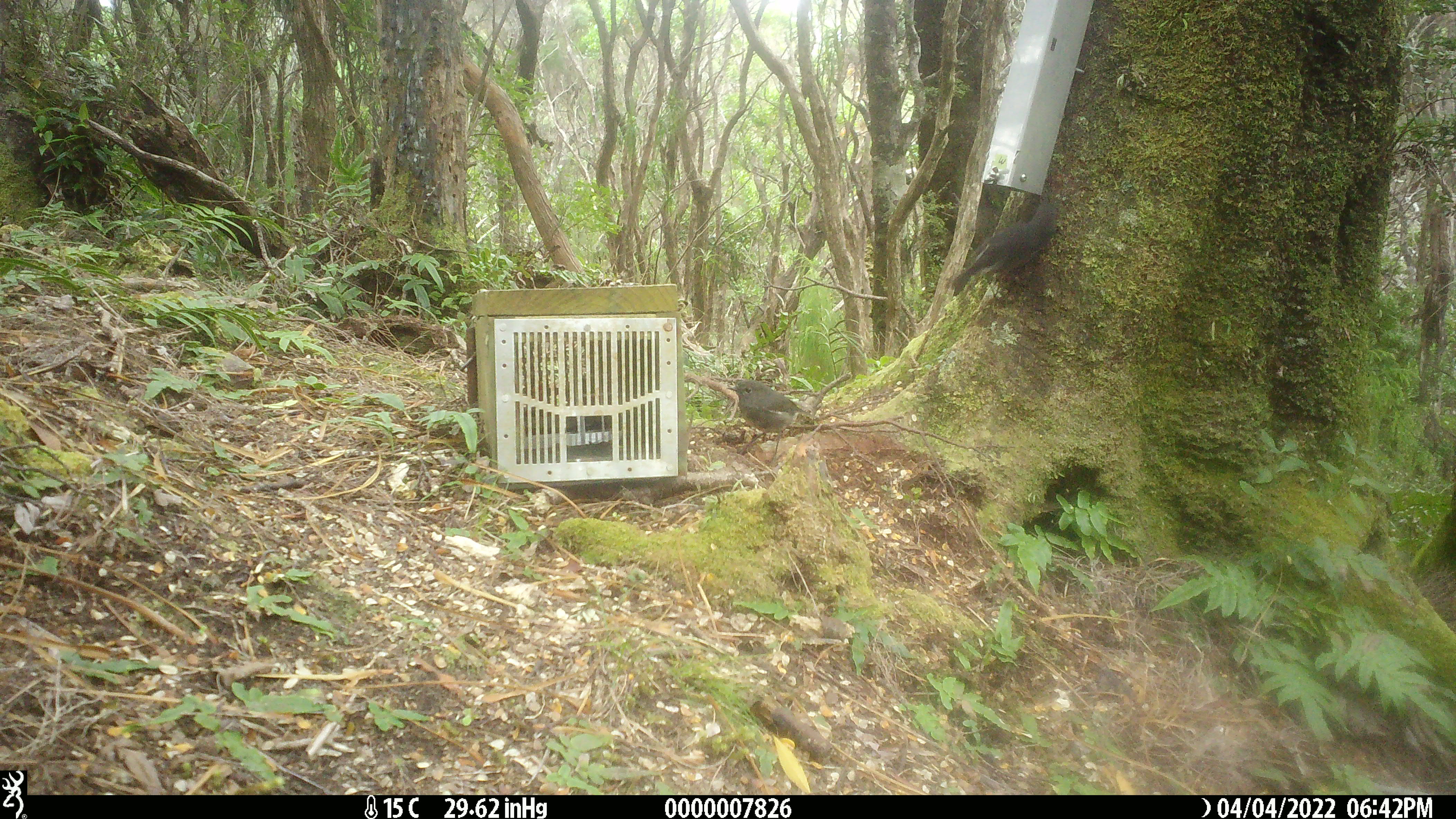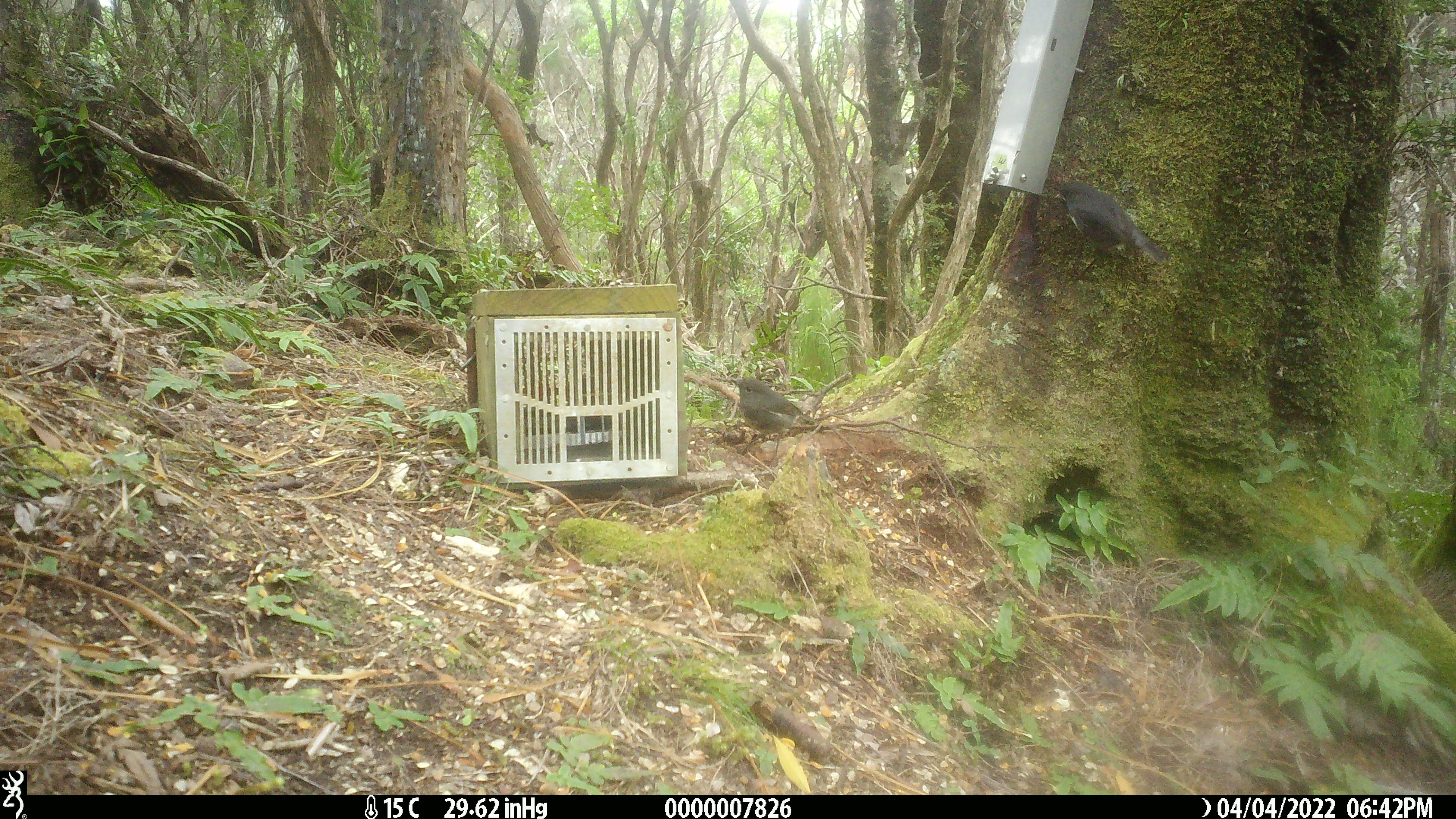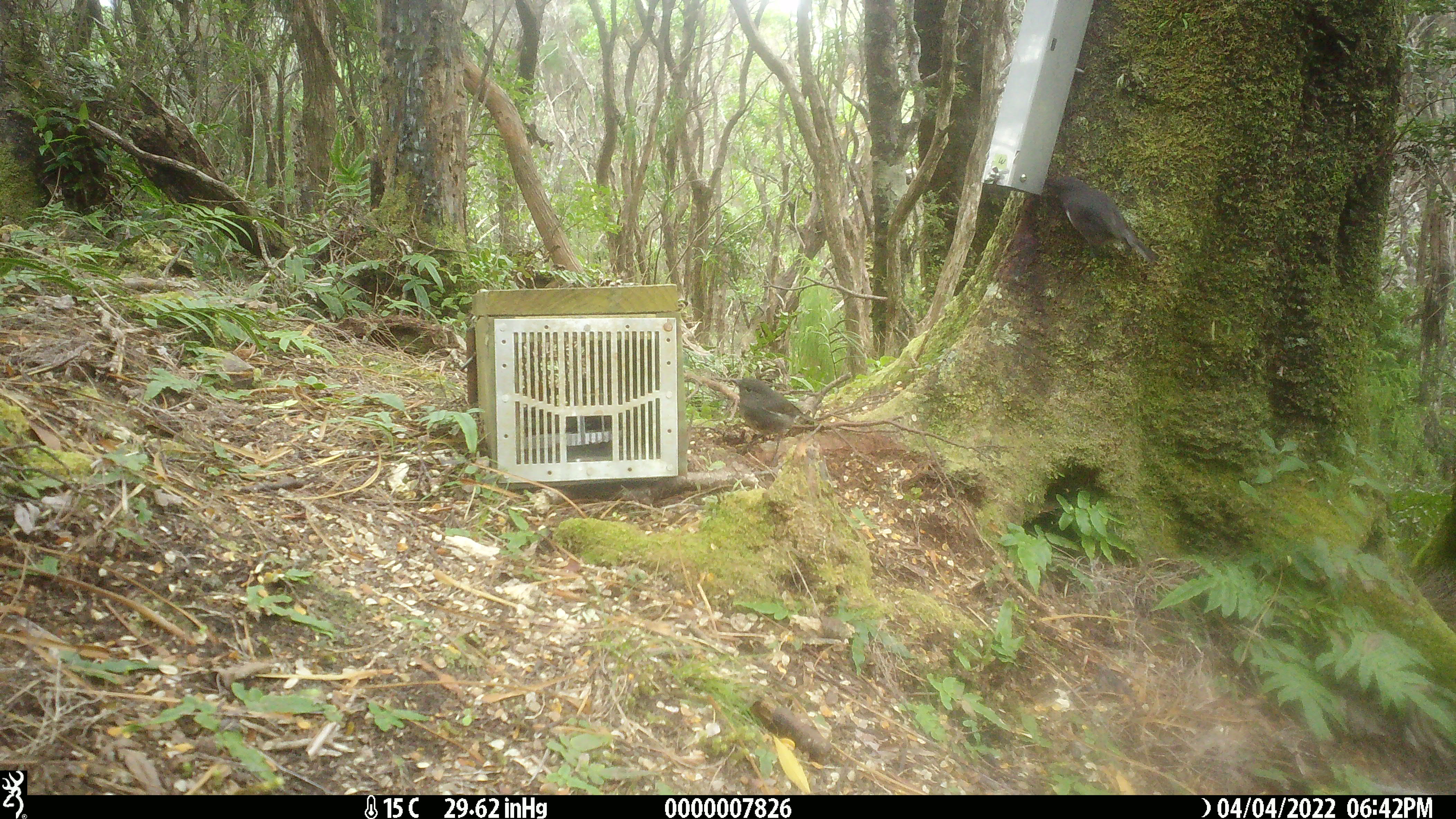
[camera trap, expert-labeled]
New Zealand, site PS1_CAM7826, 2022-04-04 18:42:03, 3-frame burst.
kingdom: Animalia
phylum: Chordata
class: Aves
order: Passeriformes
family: Petroicidae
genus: Petroica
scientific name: Petroica australis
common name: new zealand robin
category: robin